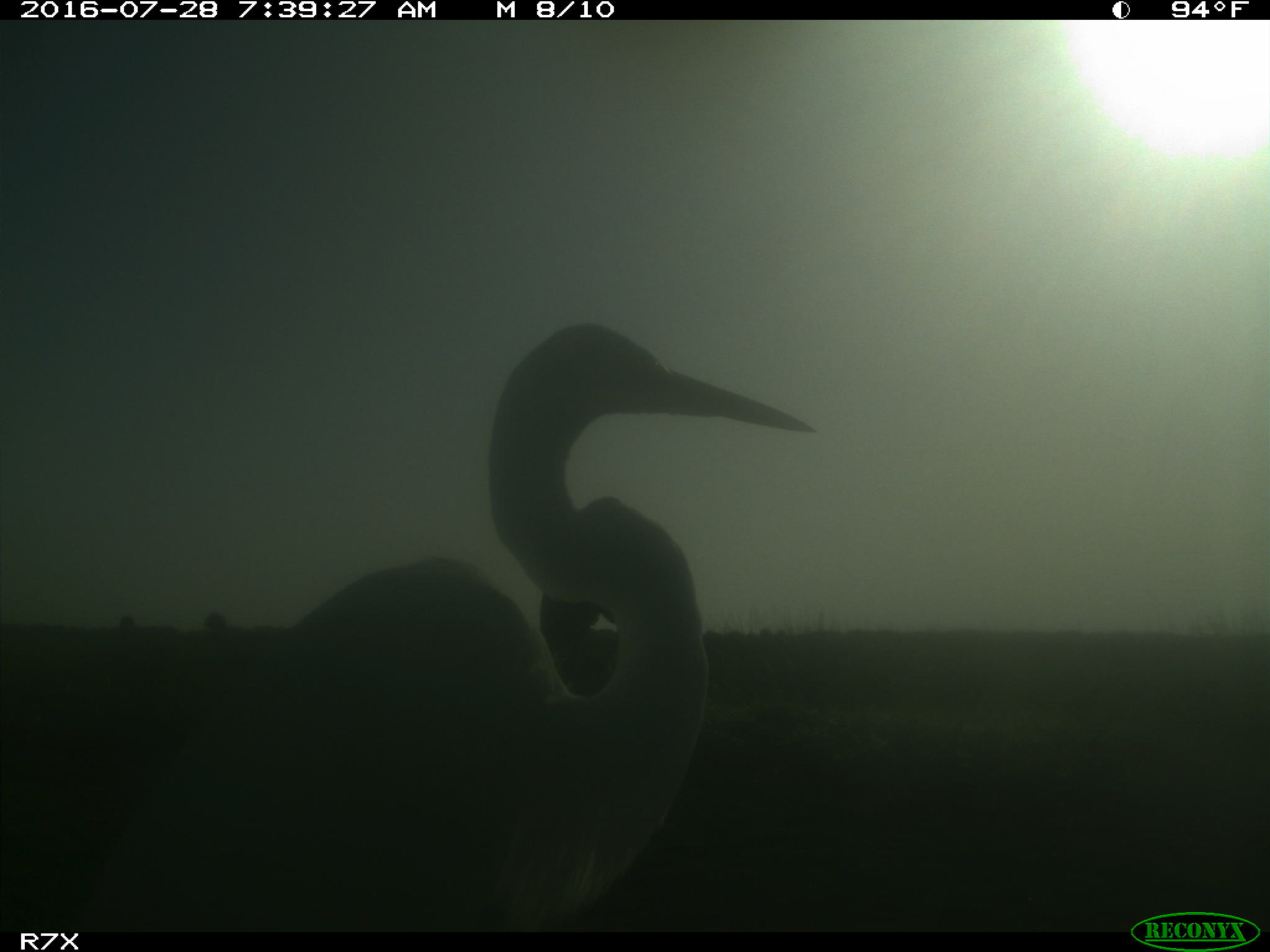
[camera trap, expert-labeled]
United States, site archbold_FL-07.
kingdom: Animalia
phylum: Chordata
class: Aves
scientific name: Aves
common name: birds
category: unidentified bird